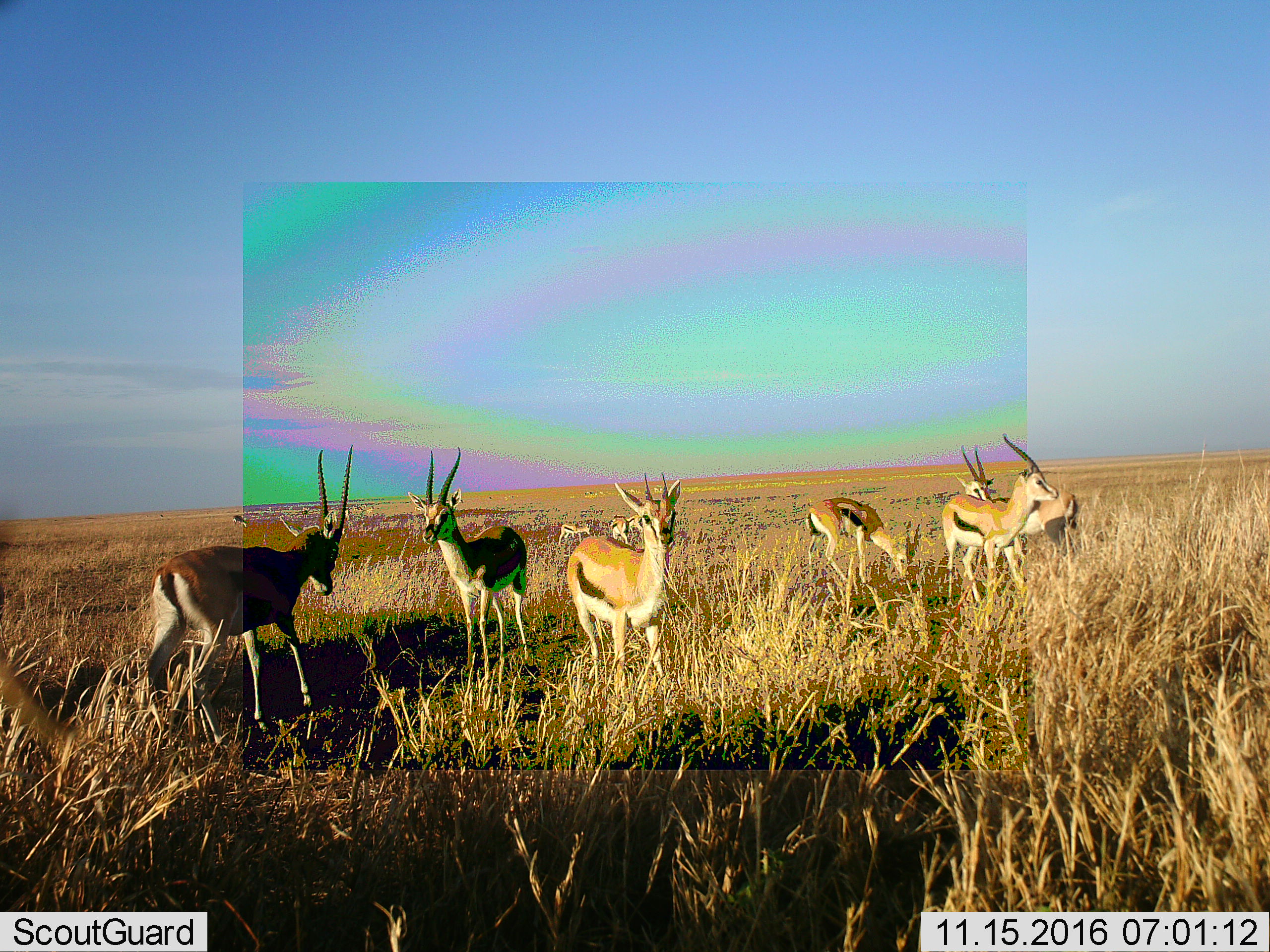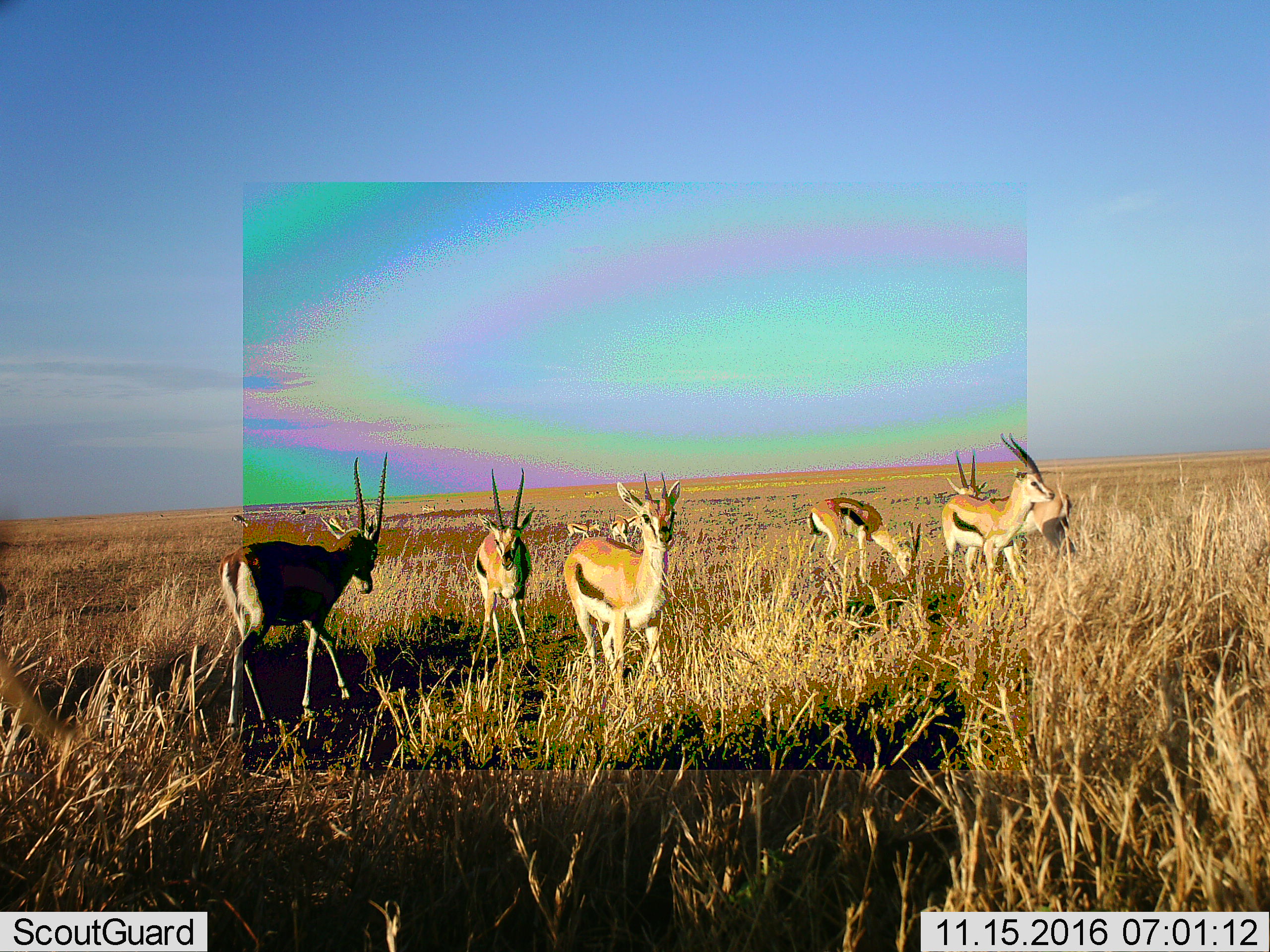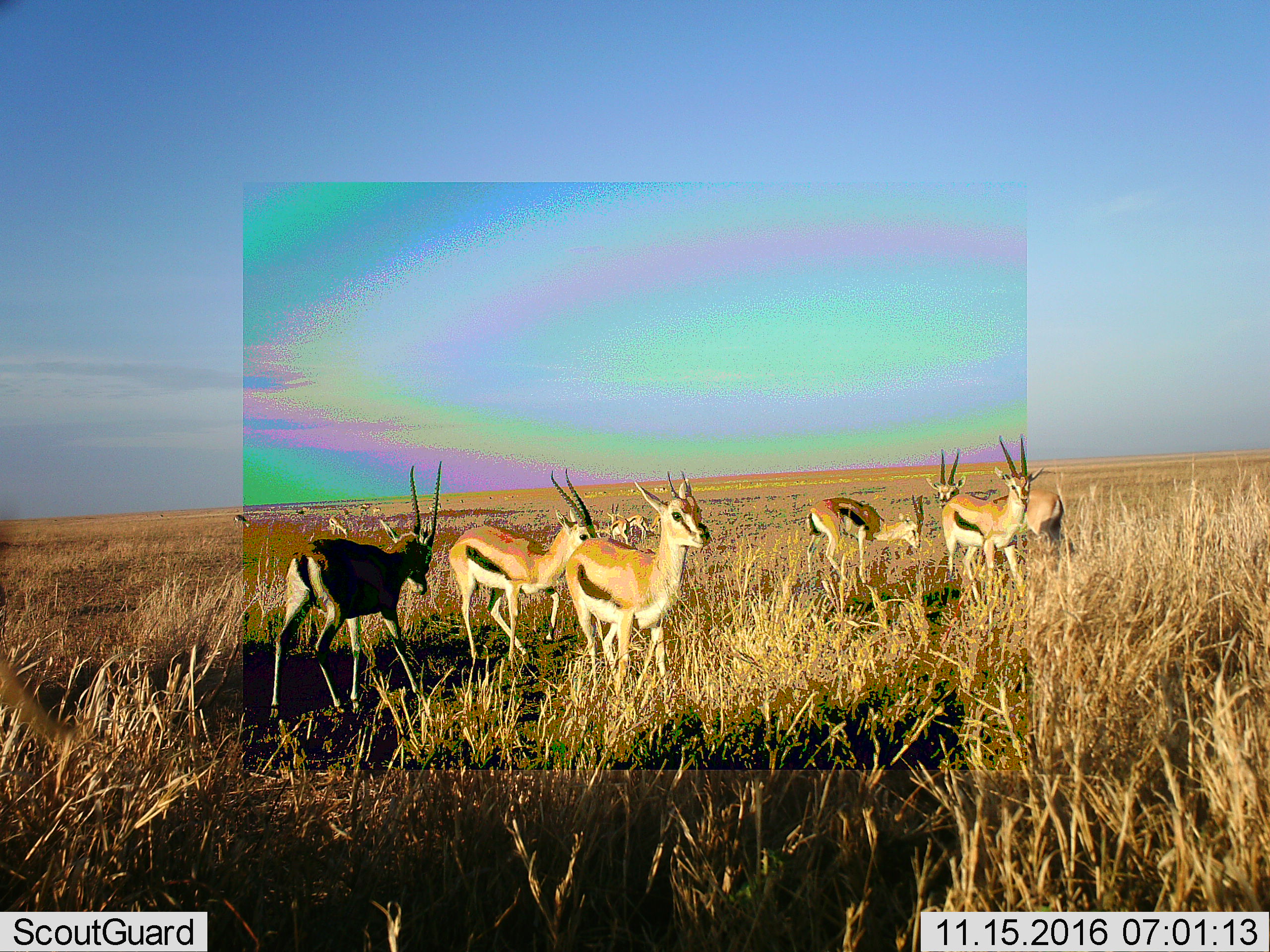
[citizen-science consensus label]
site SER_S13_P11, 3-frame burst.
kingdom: Animalia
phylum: Chordata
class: Mammalia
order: Artiodactyla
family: Bovidae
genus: Eudorcas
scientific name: Eudorcas thomsonii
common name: thomson's gazelle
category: gazellethomsons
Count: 10.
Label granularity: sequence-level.